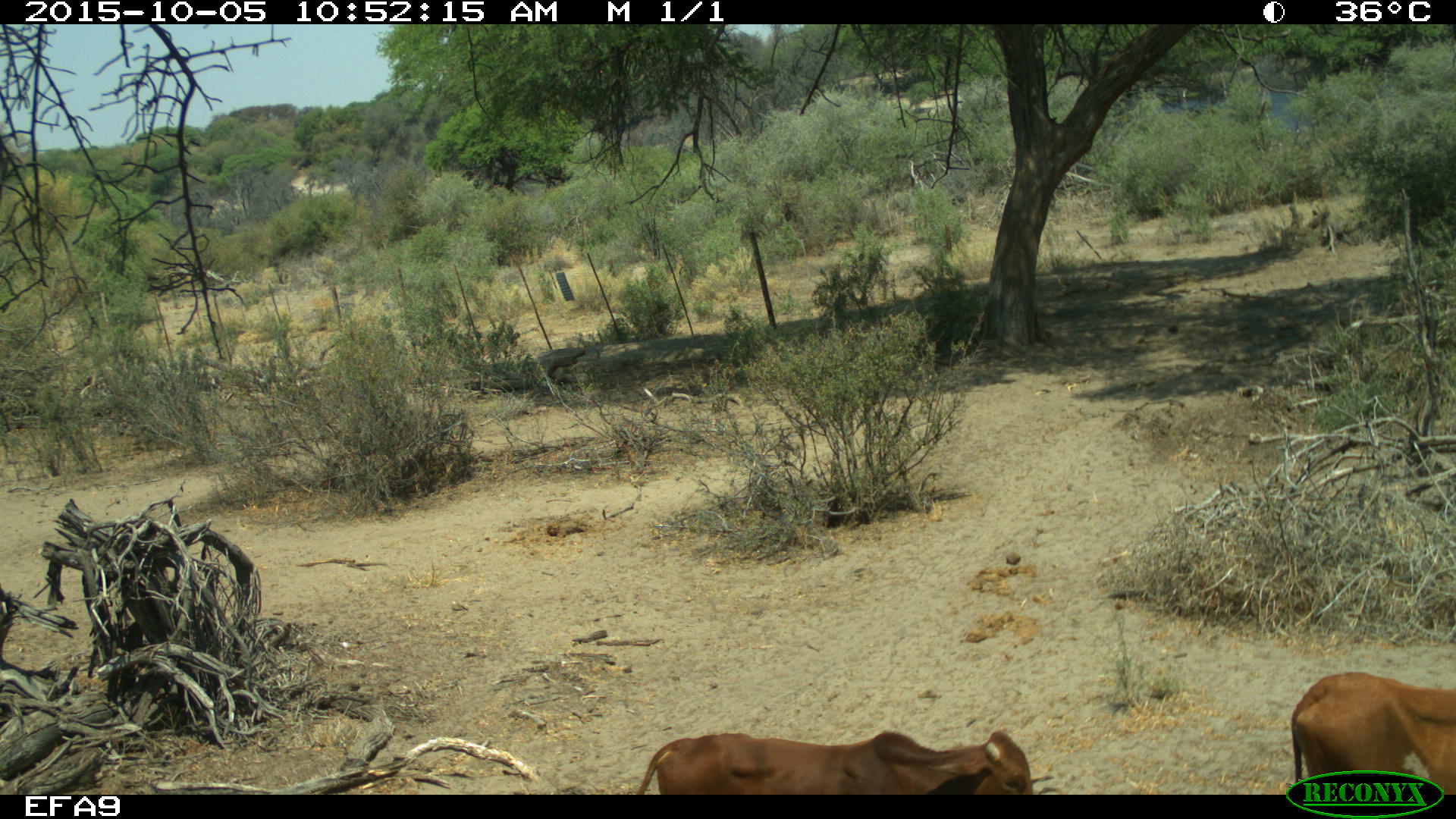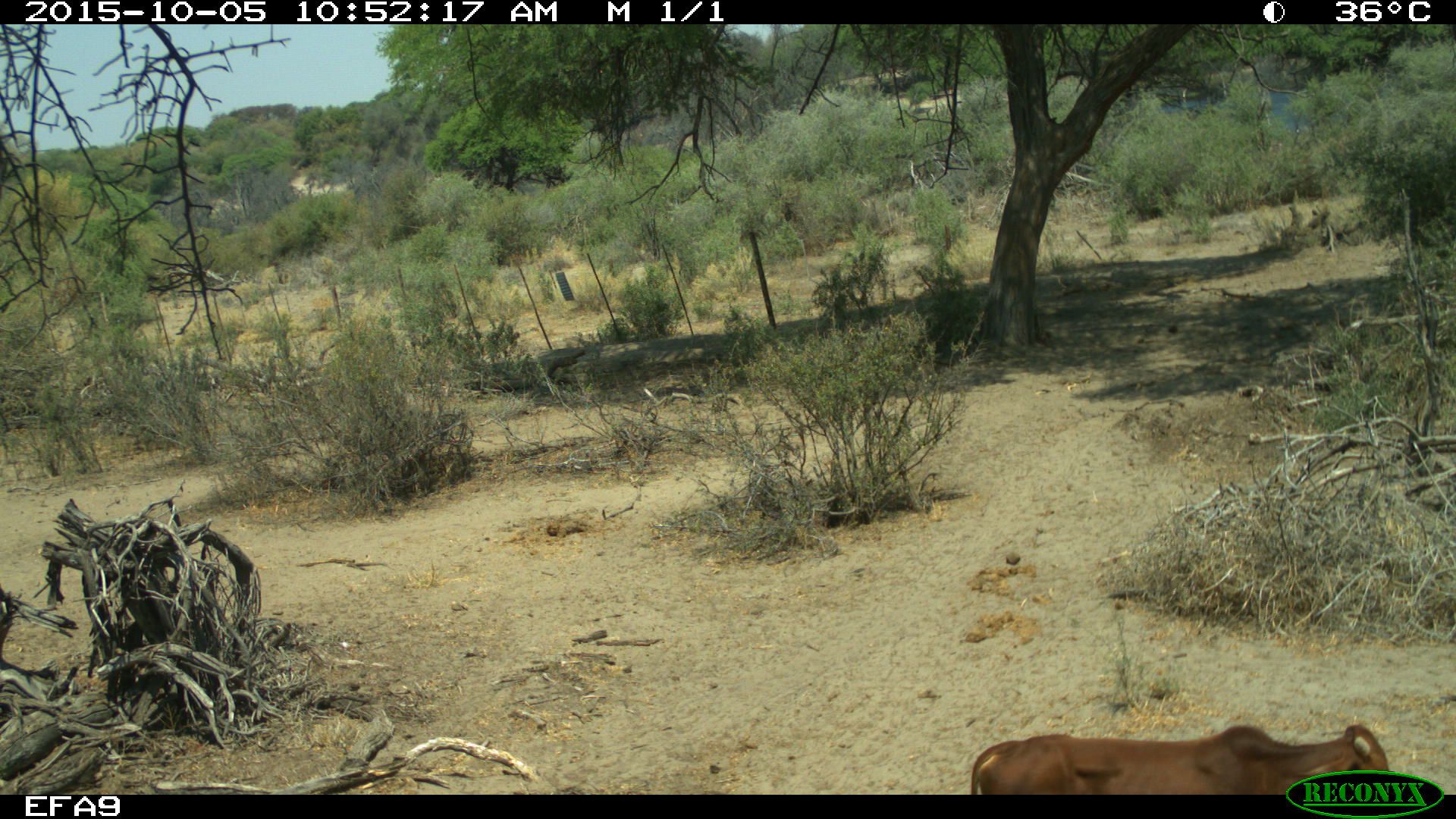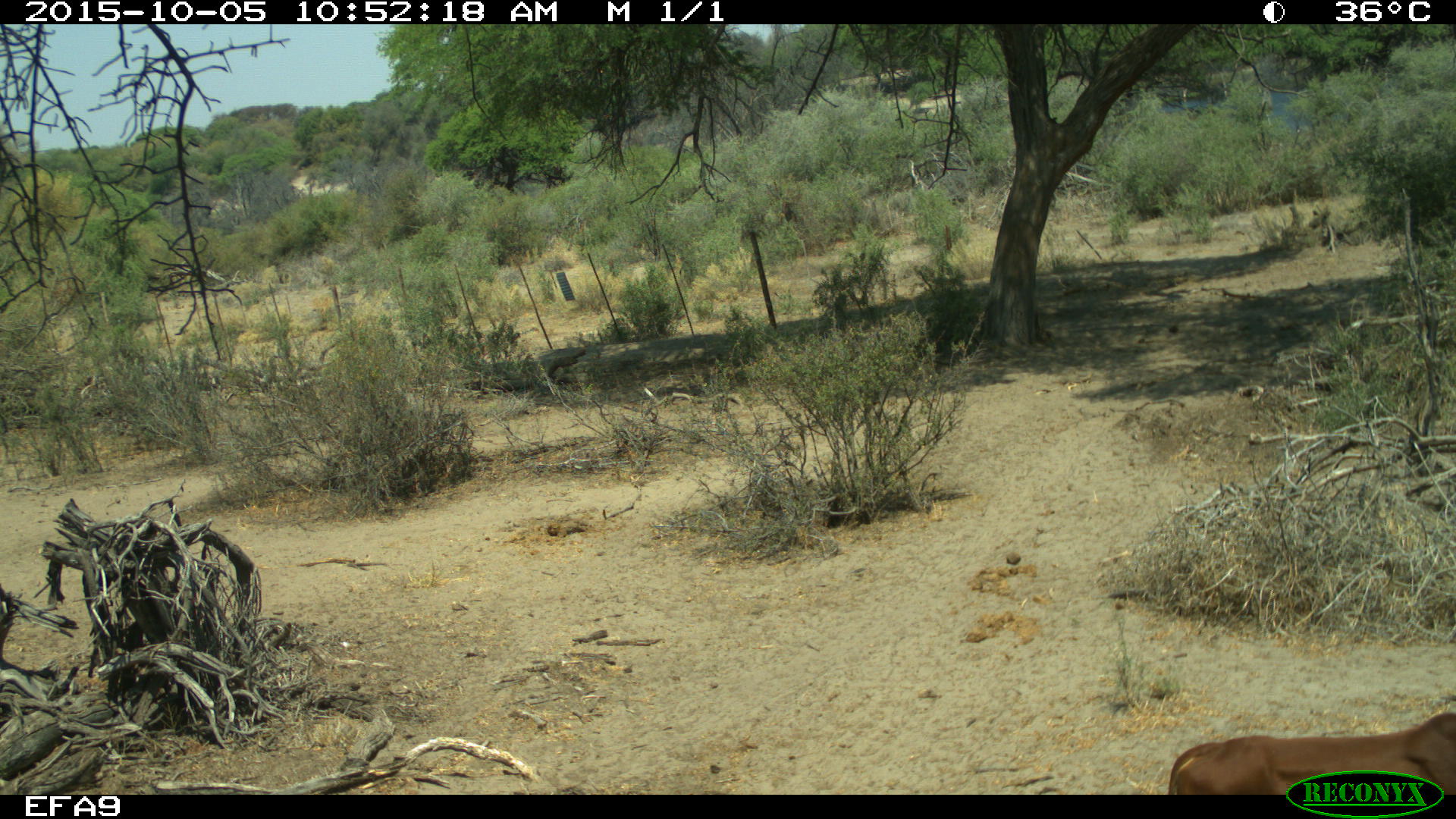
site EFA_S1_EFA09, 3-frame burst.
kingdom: Animalia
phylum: Chordata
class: Mammalia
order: Artiodactyla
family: Bovidae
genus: Bos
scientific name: Bos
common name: cattle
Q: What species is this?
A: Cattle (Bos).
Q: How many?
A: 2.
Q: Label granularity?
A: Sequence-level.